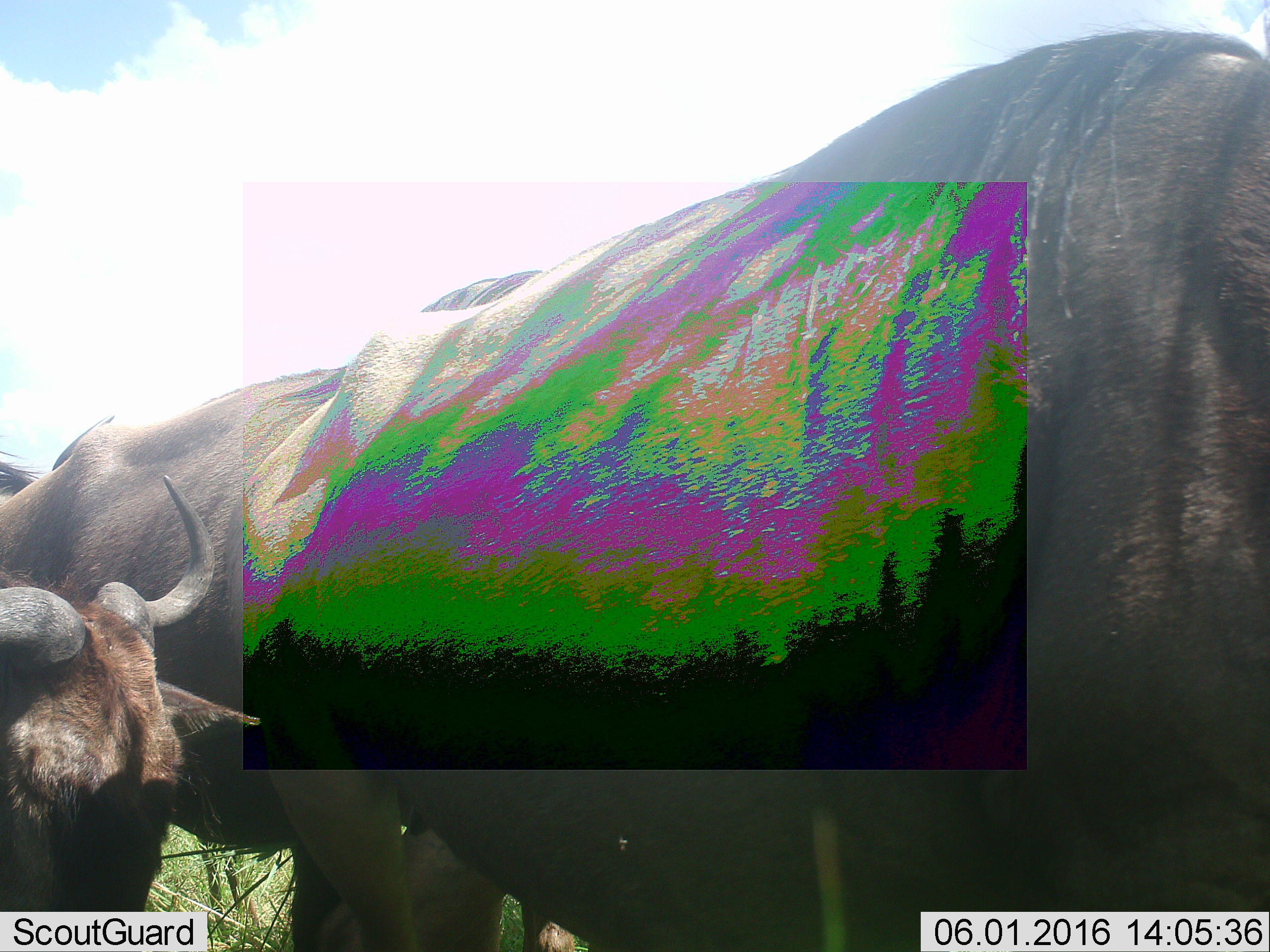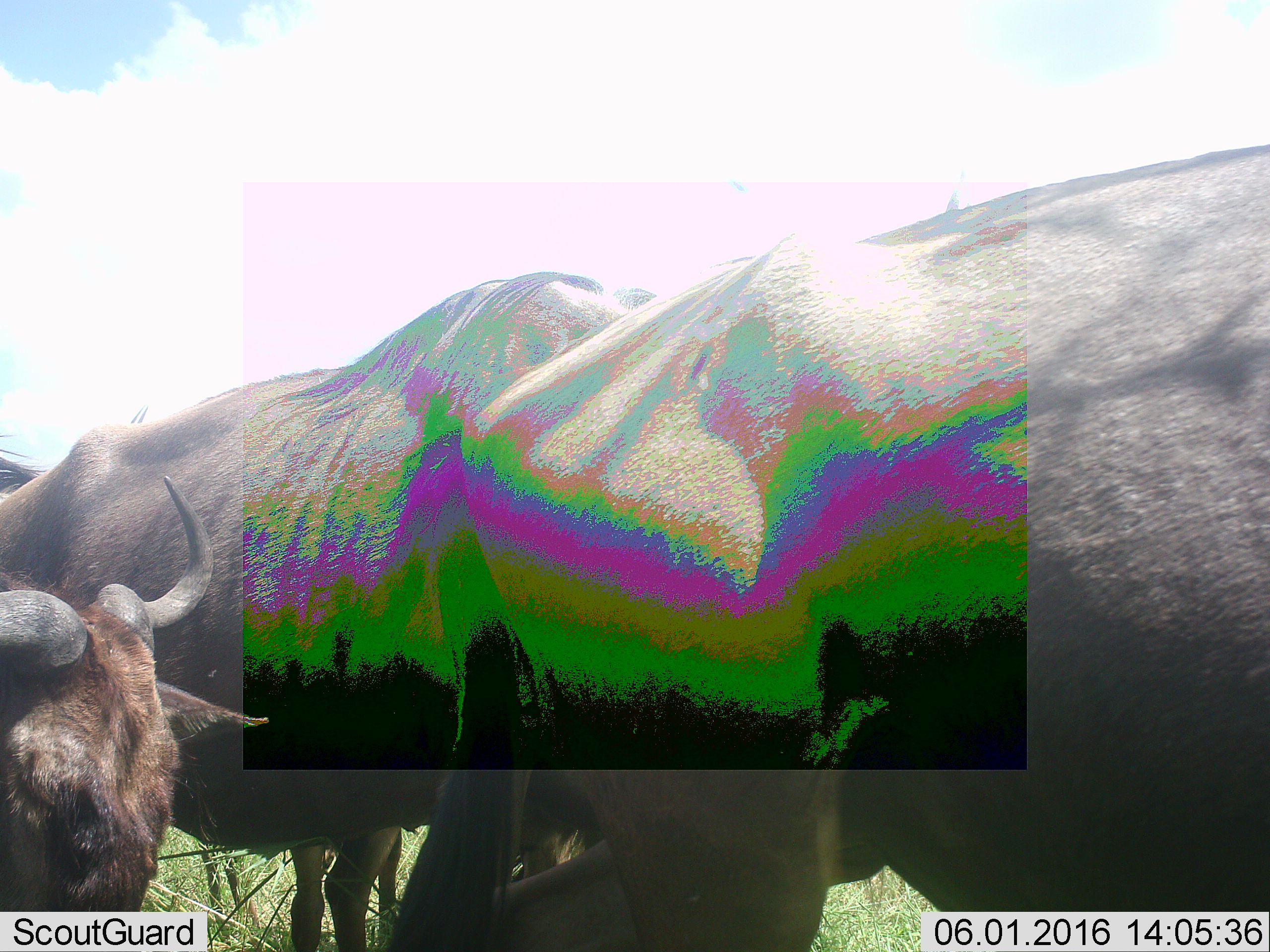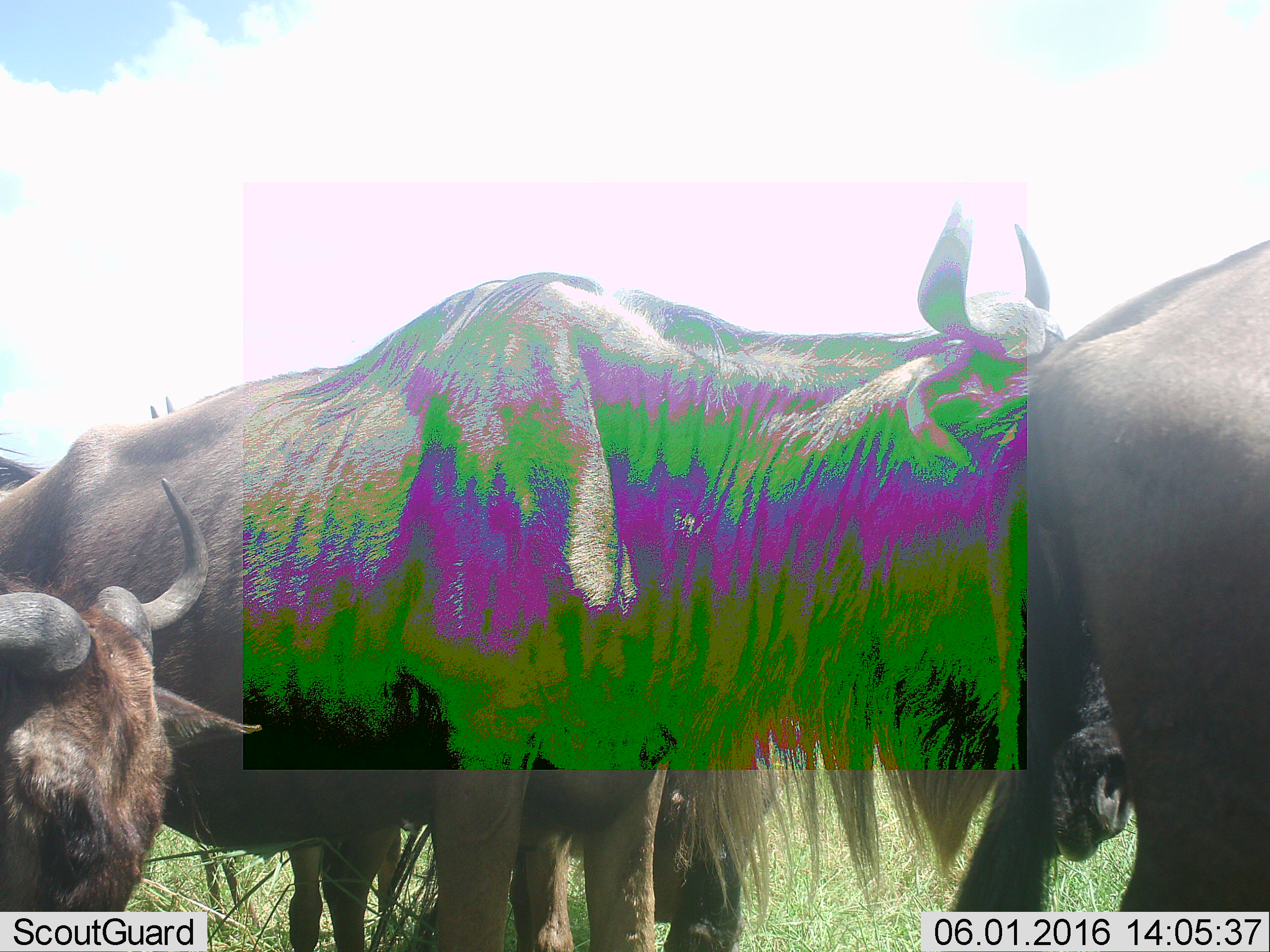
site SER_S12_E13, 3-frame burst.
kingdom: Animalia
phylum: Chordata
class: Mammalia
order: Artiodactyla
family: Bovidae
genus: Connochaetes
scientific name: Connochaetes taurinus taurinus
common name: blue wildebeest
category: wildebeestblue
Wildebeestblue (blue wildebeest) (Connochaetes taurinus taurinus), count 3. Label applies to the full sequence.